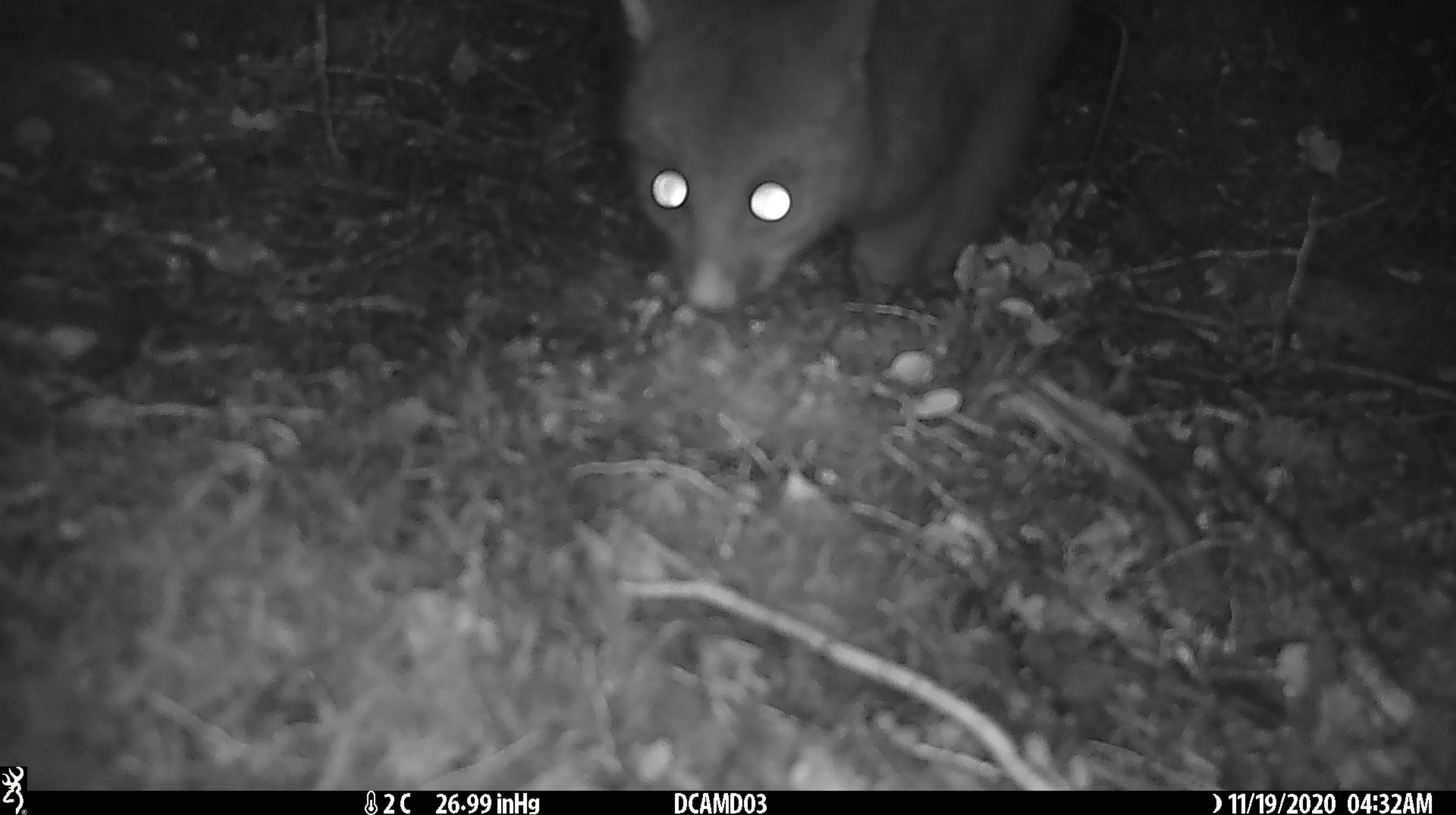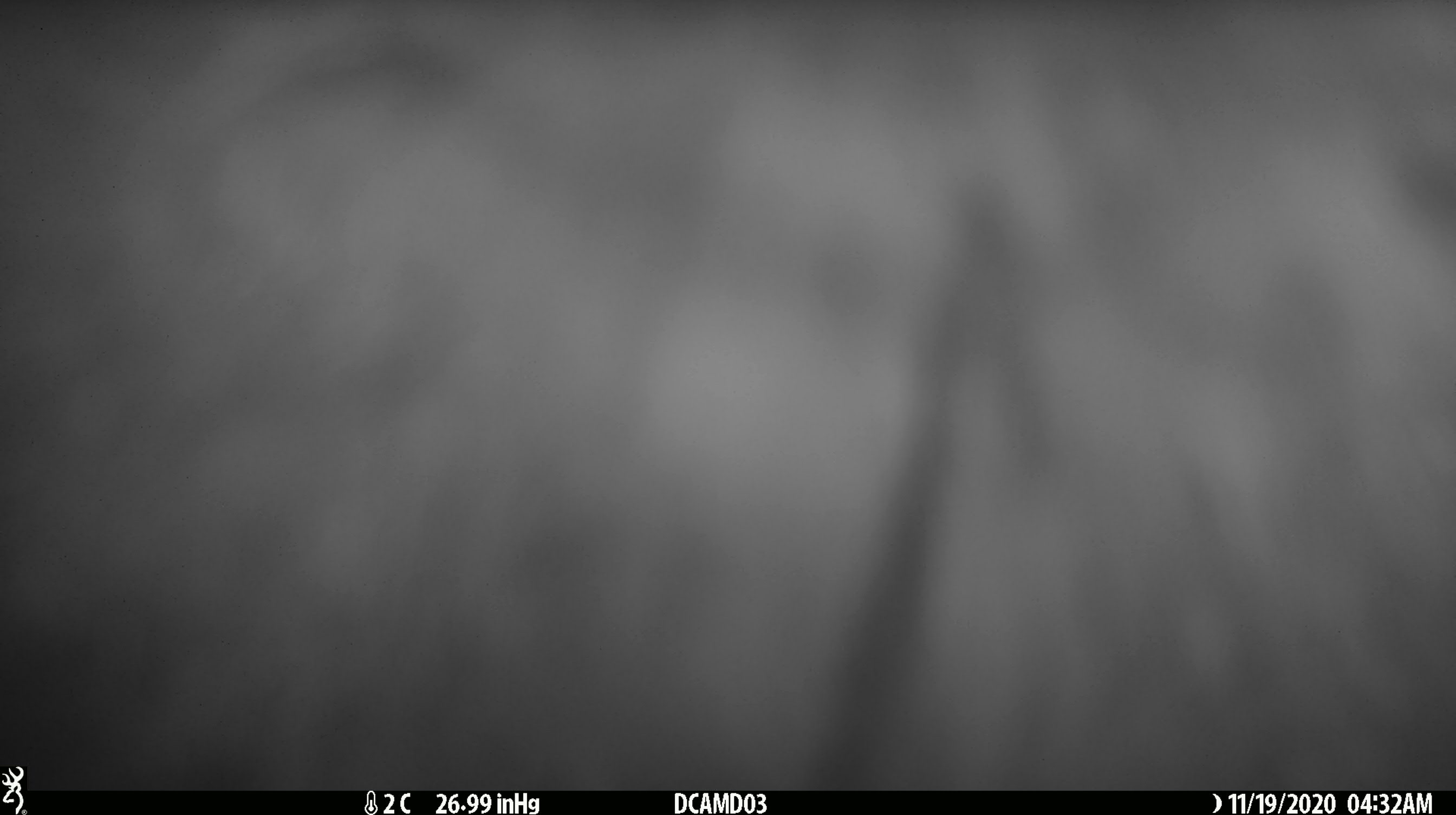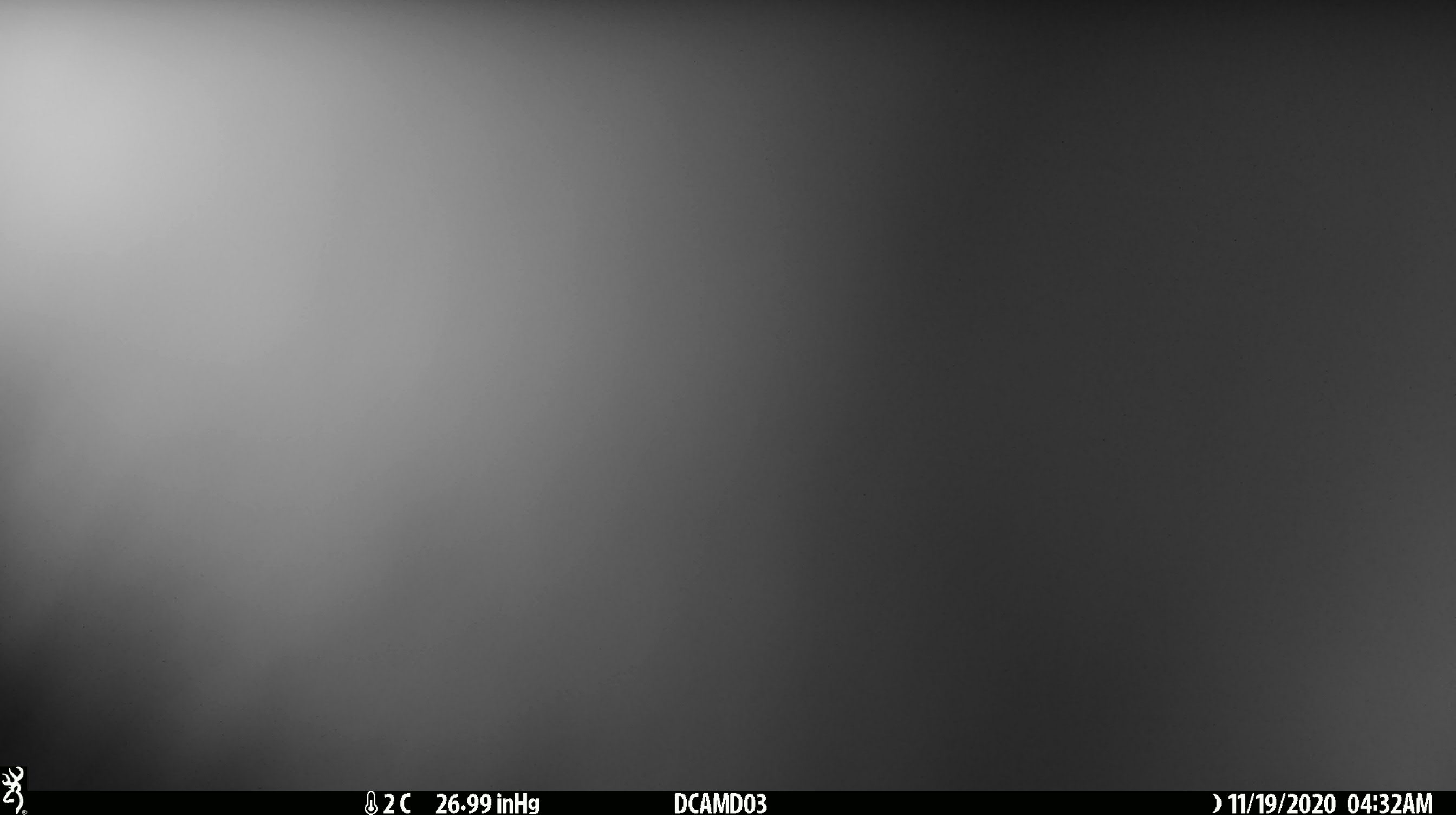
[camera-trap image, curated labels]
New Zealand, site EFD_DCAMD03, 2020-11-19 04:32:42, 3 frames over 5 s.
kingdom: Animalia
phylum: Chordata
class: Mammalia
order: Diprotodontia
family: Phalangeridae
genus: Trichosurus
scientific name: Trichosurus vulpecula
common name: common brushtail possum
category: possum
Possum (common brushtail possum) (Trichosurus vulpecula).